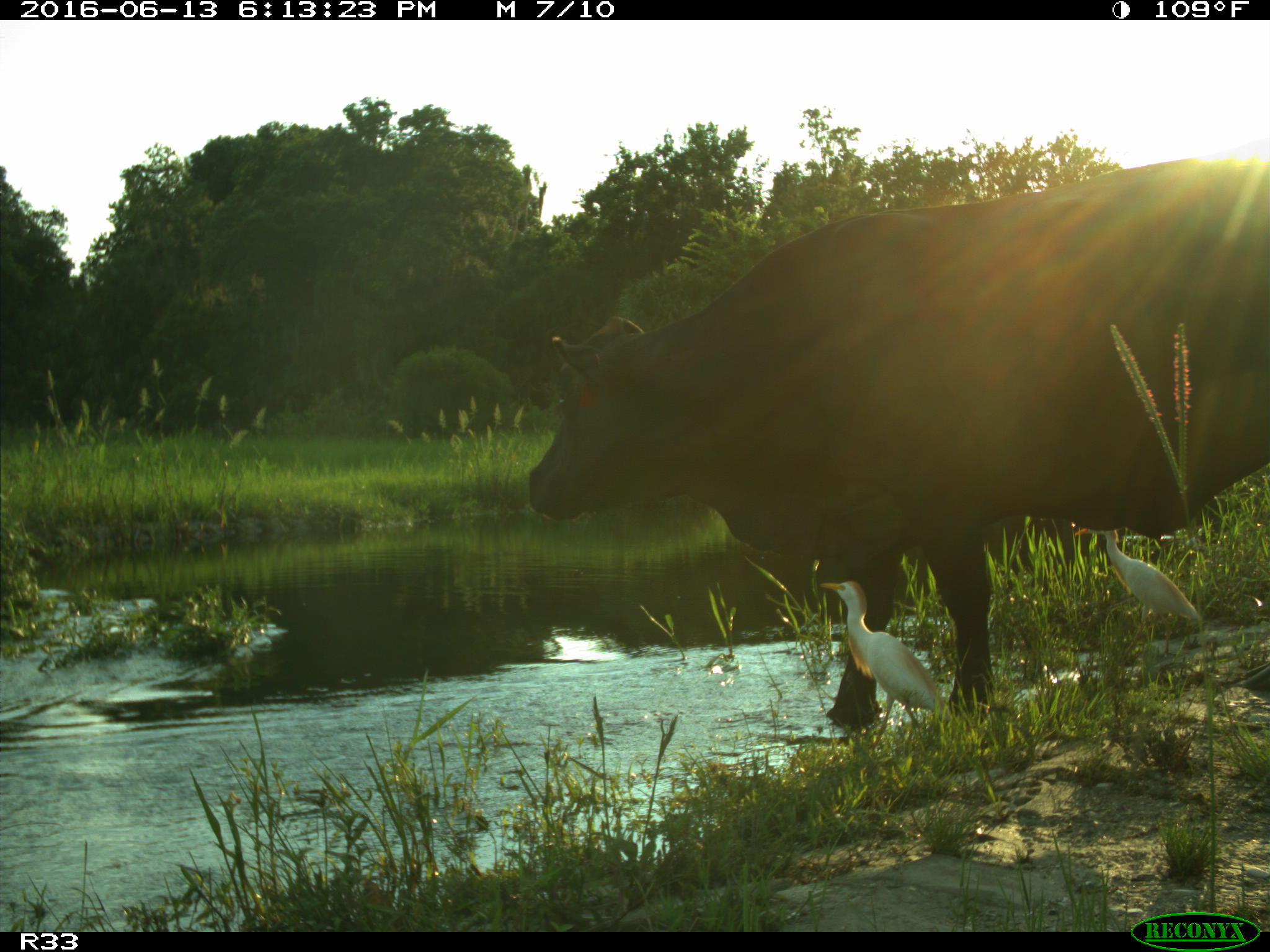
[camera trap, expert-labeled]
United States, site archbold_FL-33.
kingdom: Animalia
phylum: Chordata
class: Mammalia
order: Artiodactyla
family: Bovidae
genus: Bos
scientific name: Bos taurus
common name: domestic cow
Bos taurus (domestic cow).